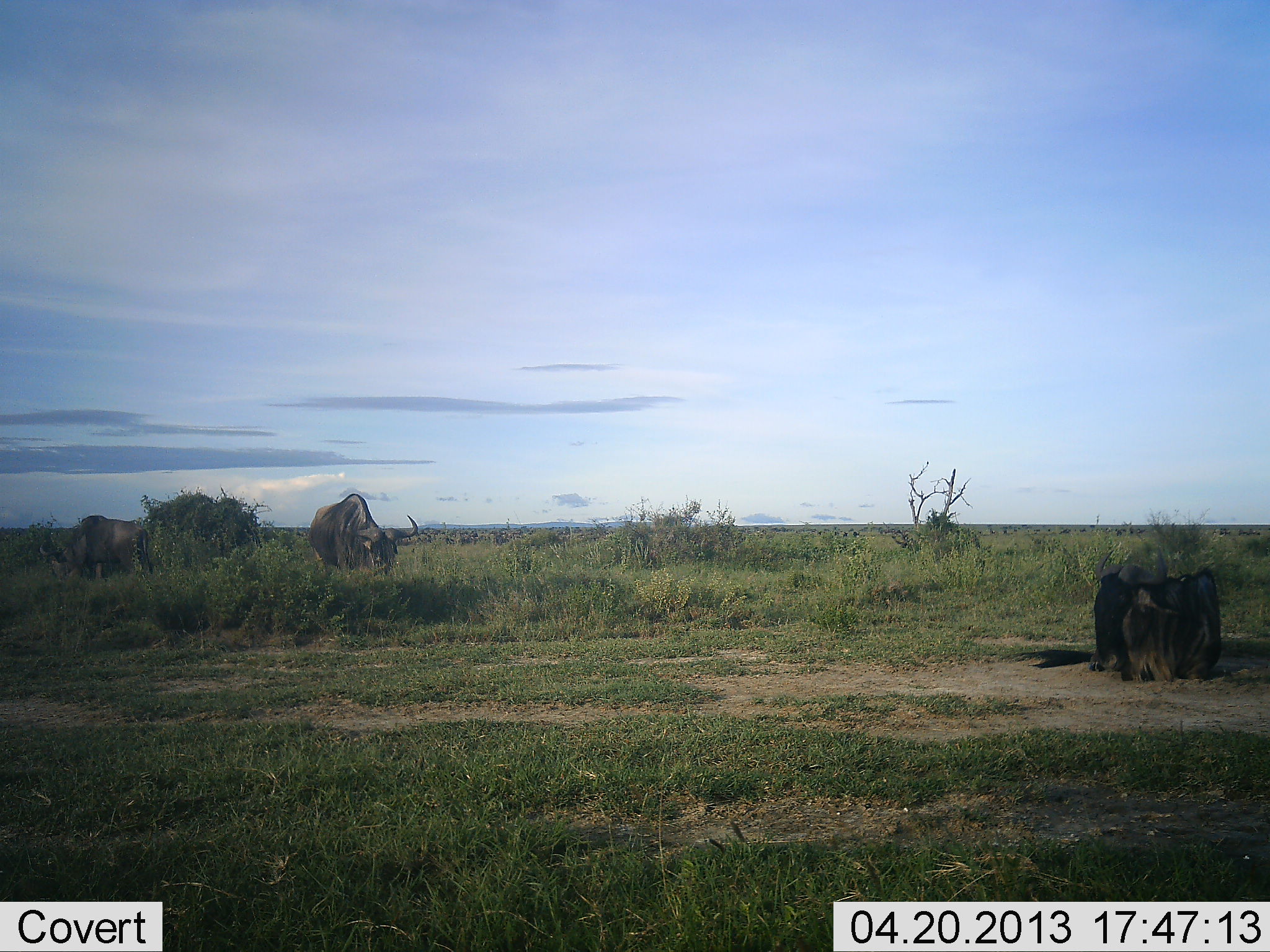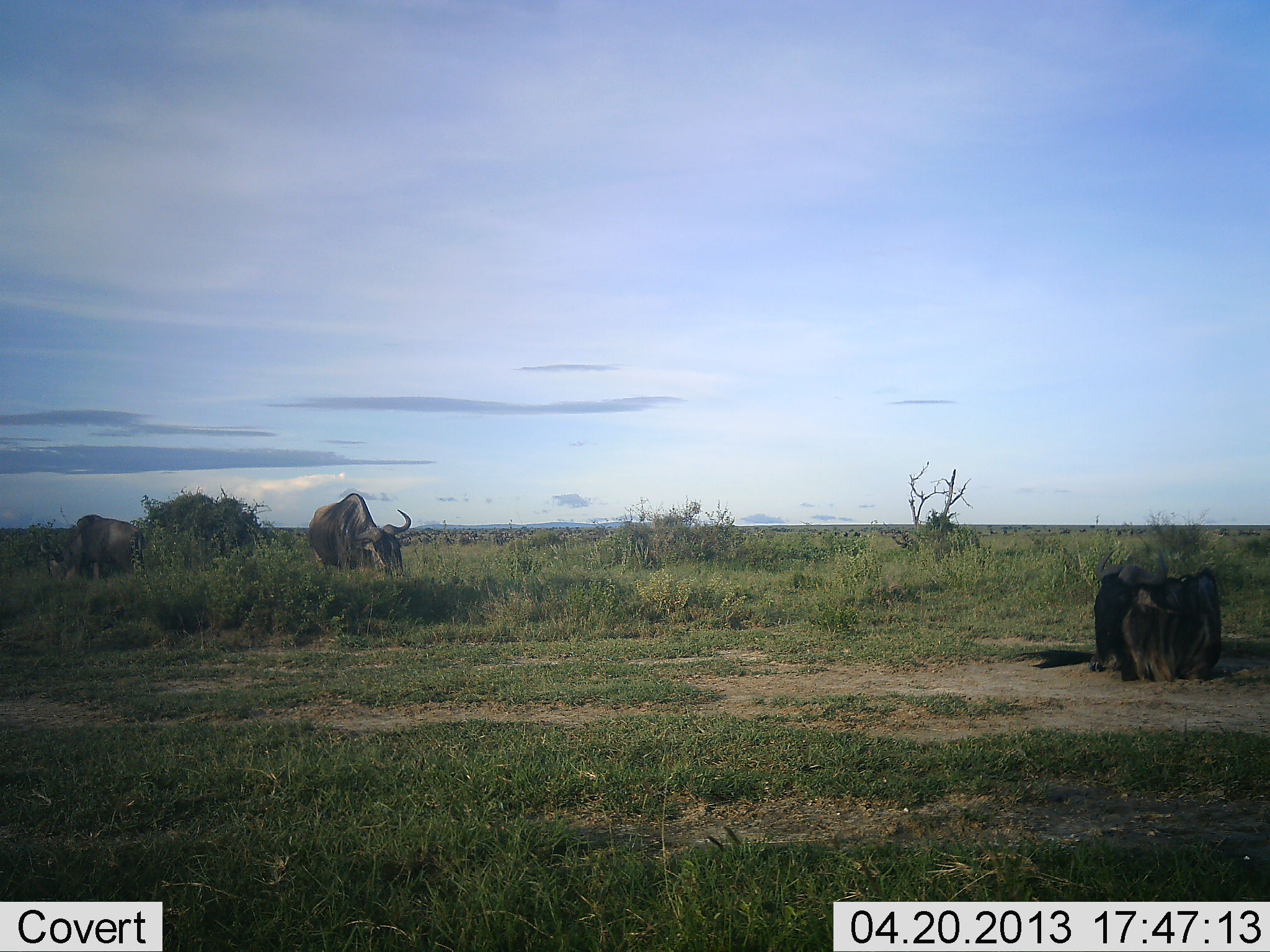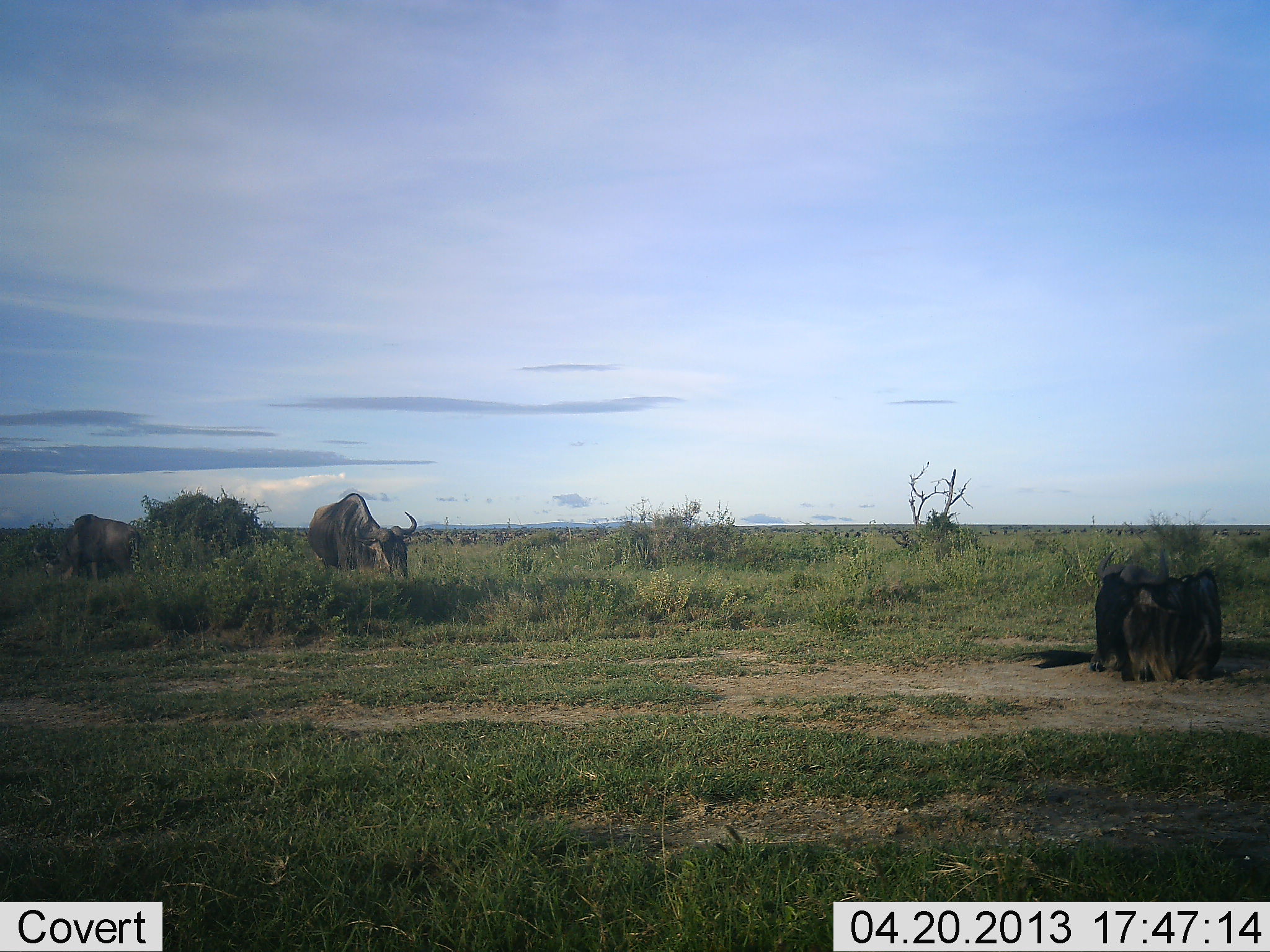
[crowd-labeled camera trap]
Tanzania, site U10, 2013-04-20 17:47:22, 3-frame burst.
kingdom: Animalia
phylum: Chordata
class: Mammalia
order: Artiodactyla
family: Bovidae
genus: Connochaetes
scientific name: Connochaetes taurinus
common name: blue wildebeest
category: wildebeest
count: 3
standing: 35%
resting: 50%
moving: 5%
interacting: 10%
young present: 0%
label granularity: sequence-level